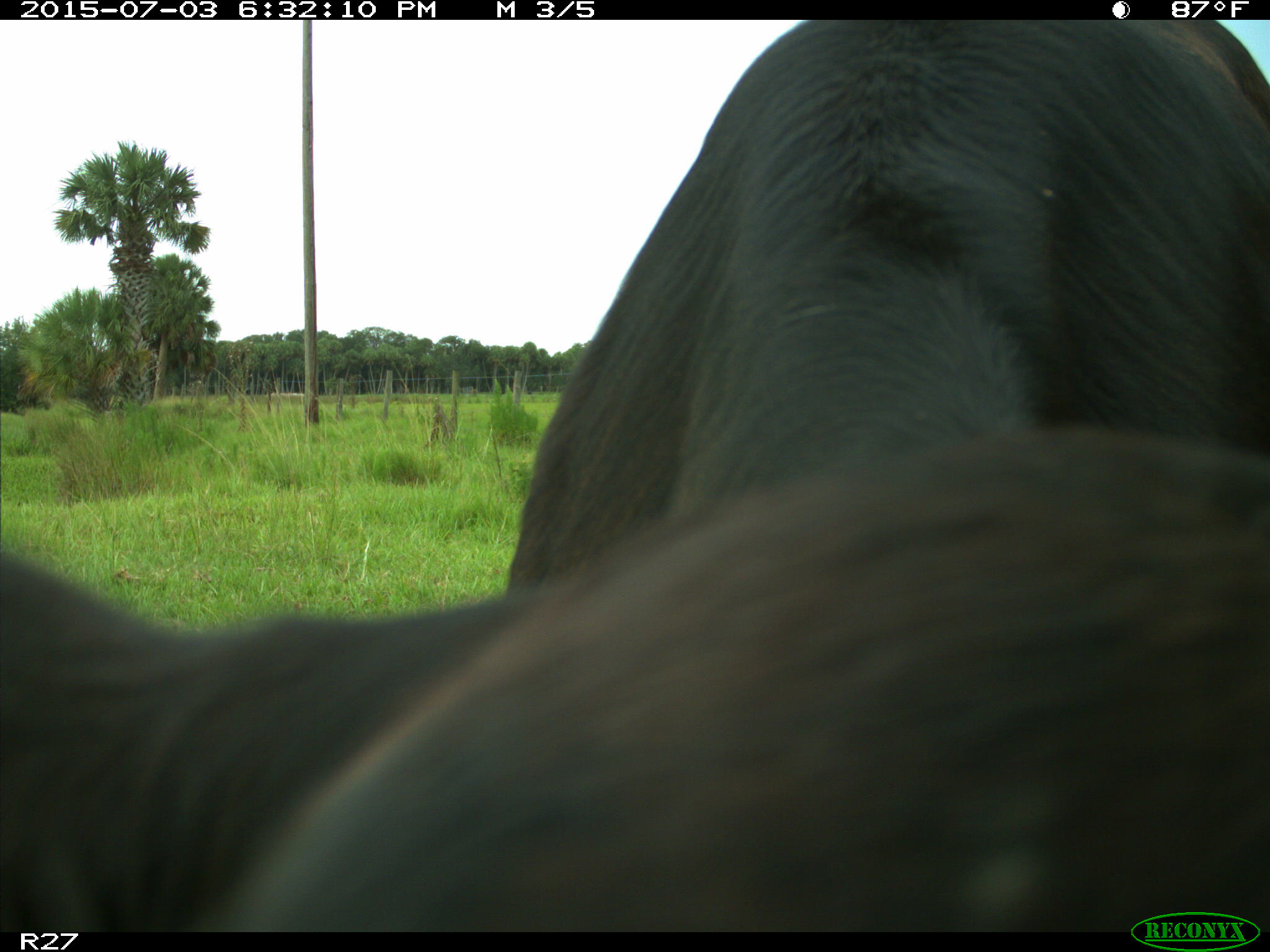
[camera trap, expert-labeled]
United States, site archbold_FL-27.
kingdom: Animalia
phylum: Chordata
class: Mammalia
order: Artiodactyla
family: Bovidae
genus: Bos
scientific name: Bos taurus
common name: domestic cow